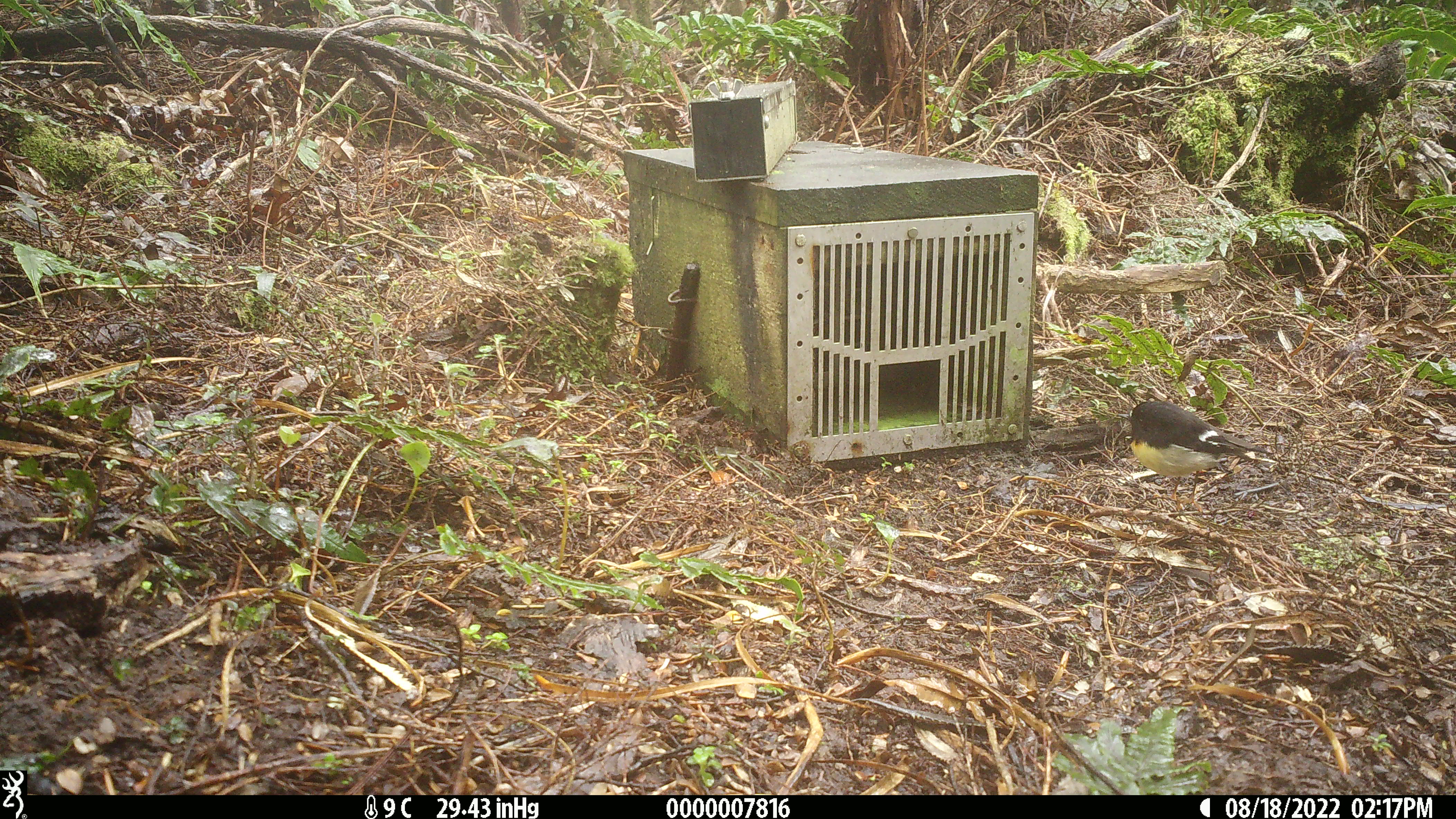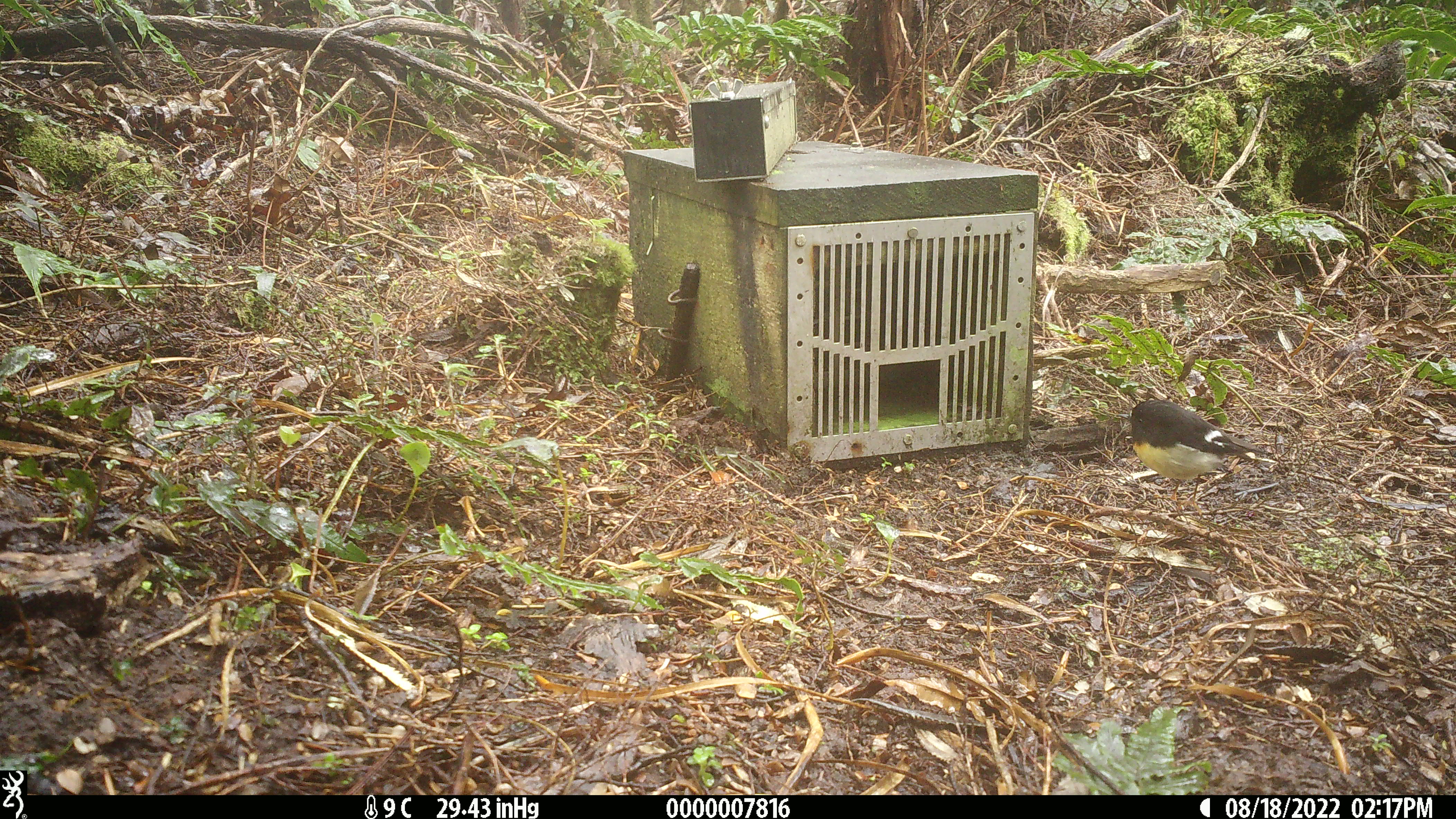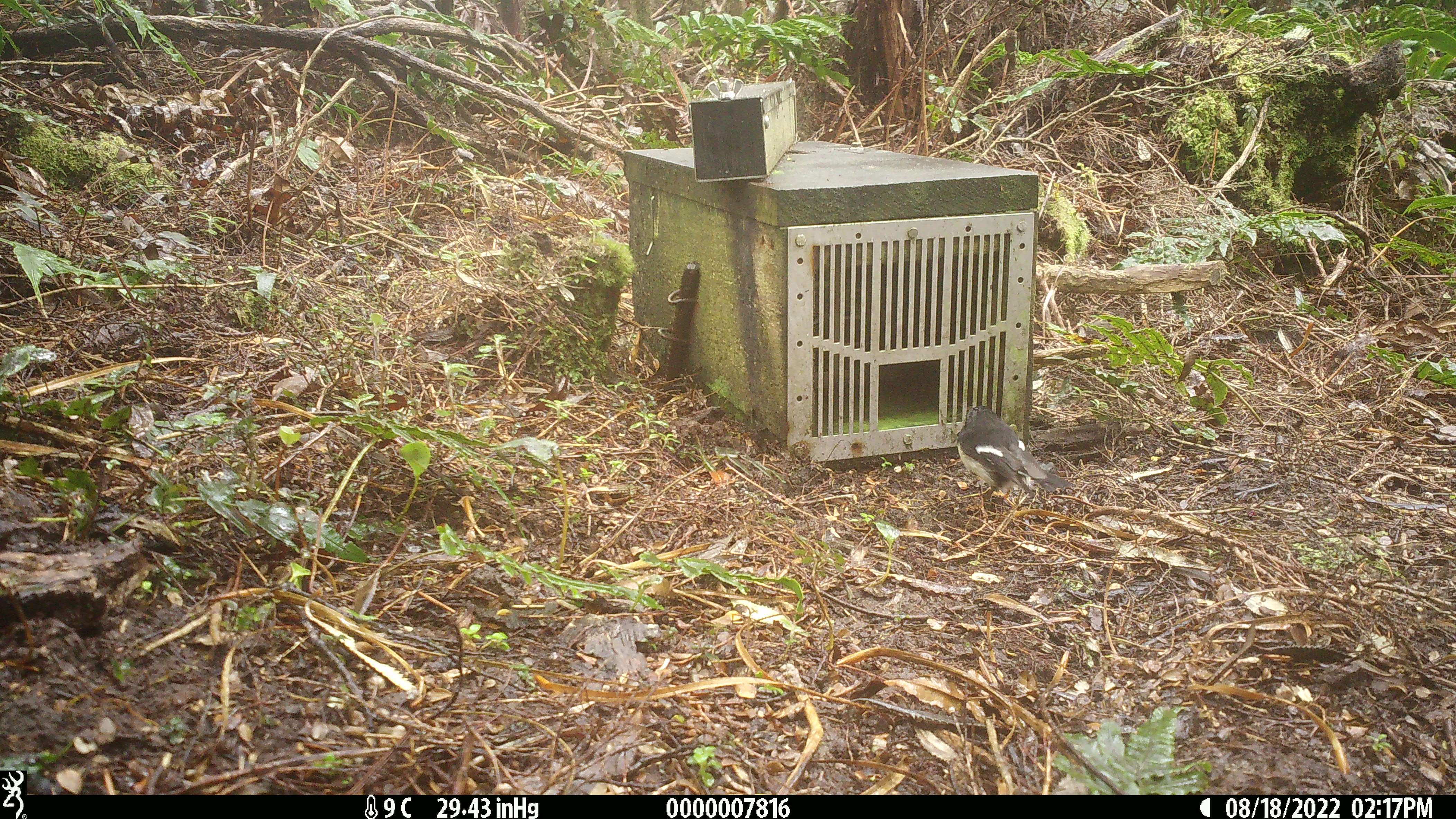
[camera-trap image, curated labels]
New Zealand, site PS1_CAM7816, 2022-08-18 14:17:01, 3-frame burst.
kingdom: Animalia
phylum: Chordata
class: Aves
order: Passeriformes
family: Petroicidae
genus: Petroica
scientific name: Petroica macrocephala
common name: tomtit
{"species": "tomtit (Petroica macrocephala)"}